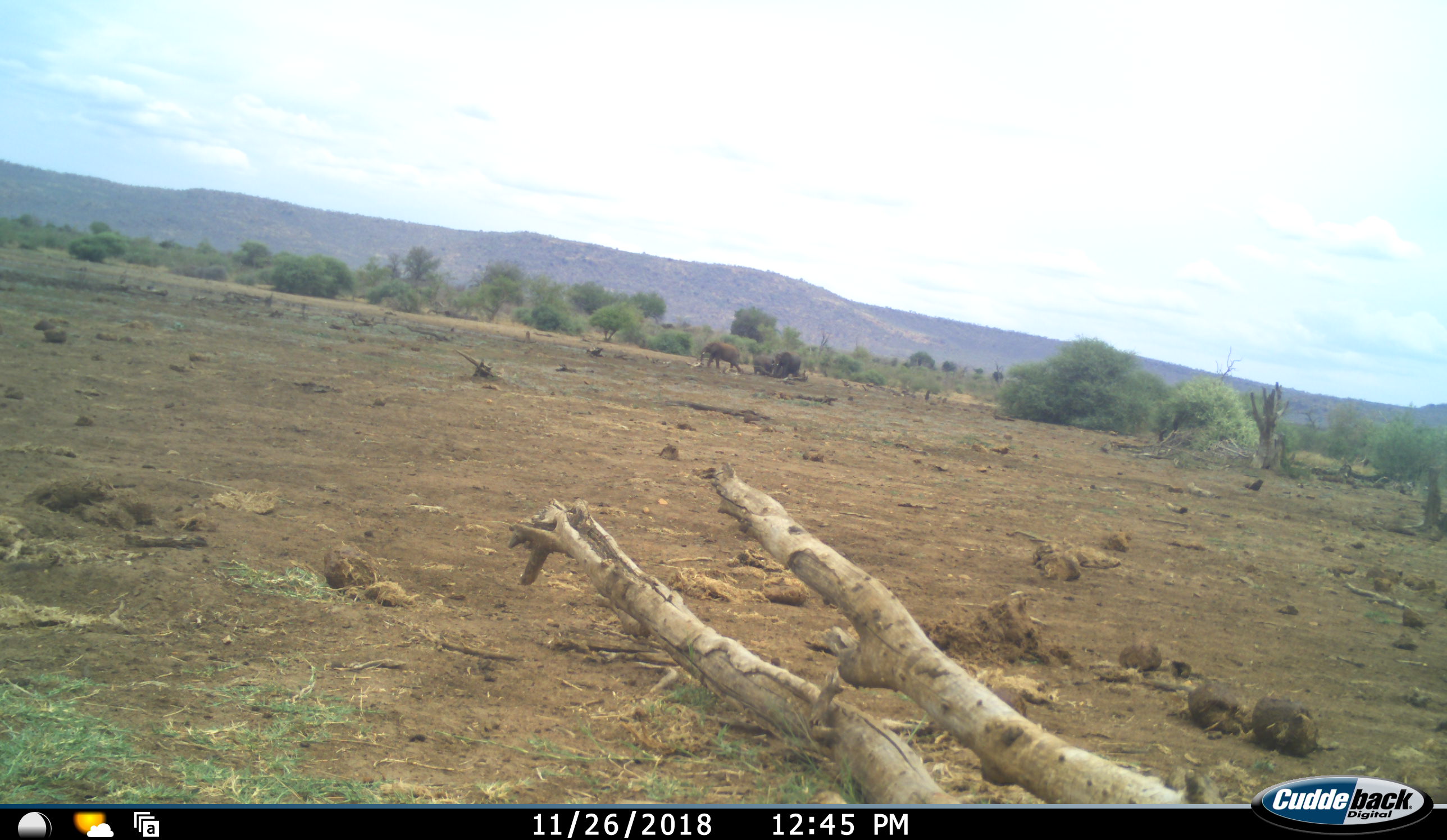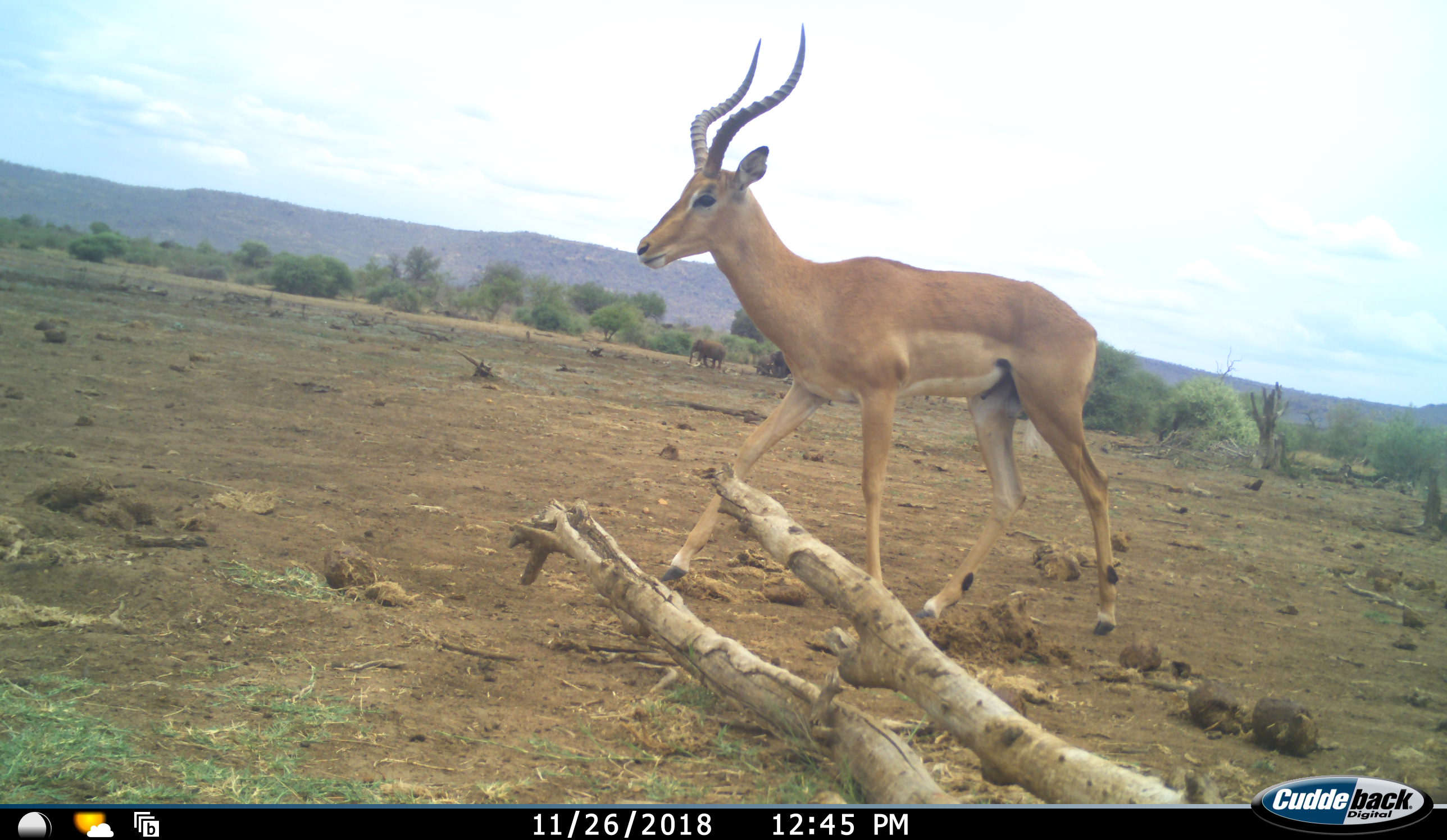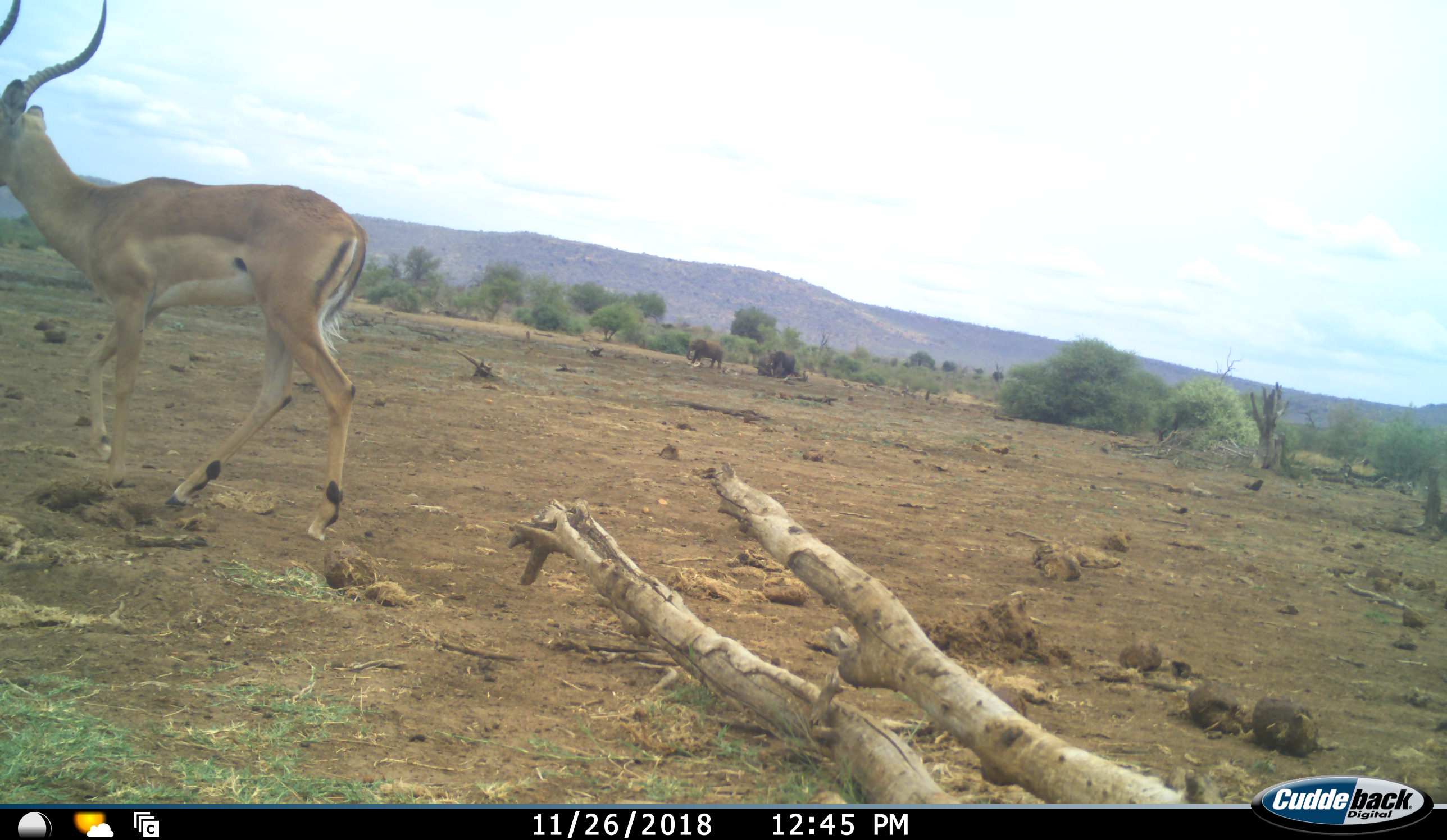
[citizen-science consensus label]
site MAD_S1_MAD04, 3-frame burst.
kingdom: Animalia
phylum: Chordata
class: Mammalia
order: Proboscidea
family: Elephantidae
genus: Loxodonta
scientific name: Loxodonta africana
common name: african bush elephant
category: elephant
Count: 3.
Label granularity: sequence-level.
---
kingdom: Animalia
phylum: Chordata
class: Mammalia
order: Artiodactyla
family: Bovidae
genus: Aepyceros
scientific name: Aepyceros melampus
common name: impala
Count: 1.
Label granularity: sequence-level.